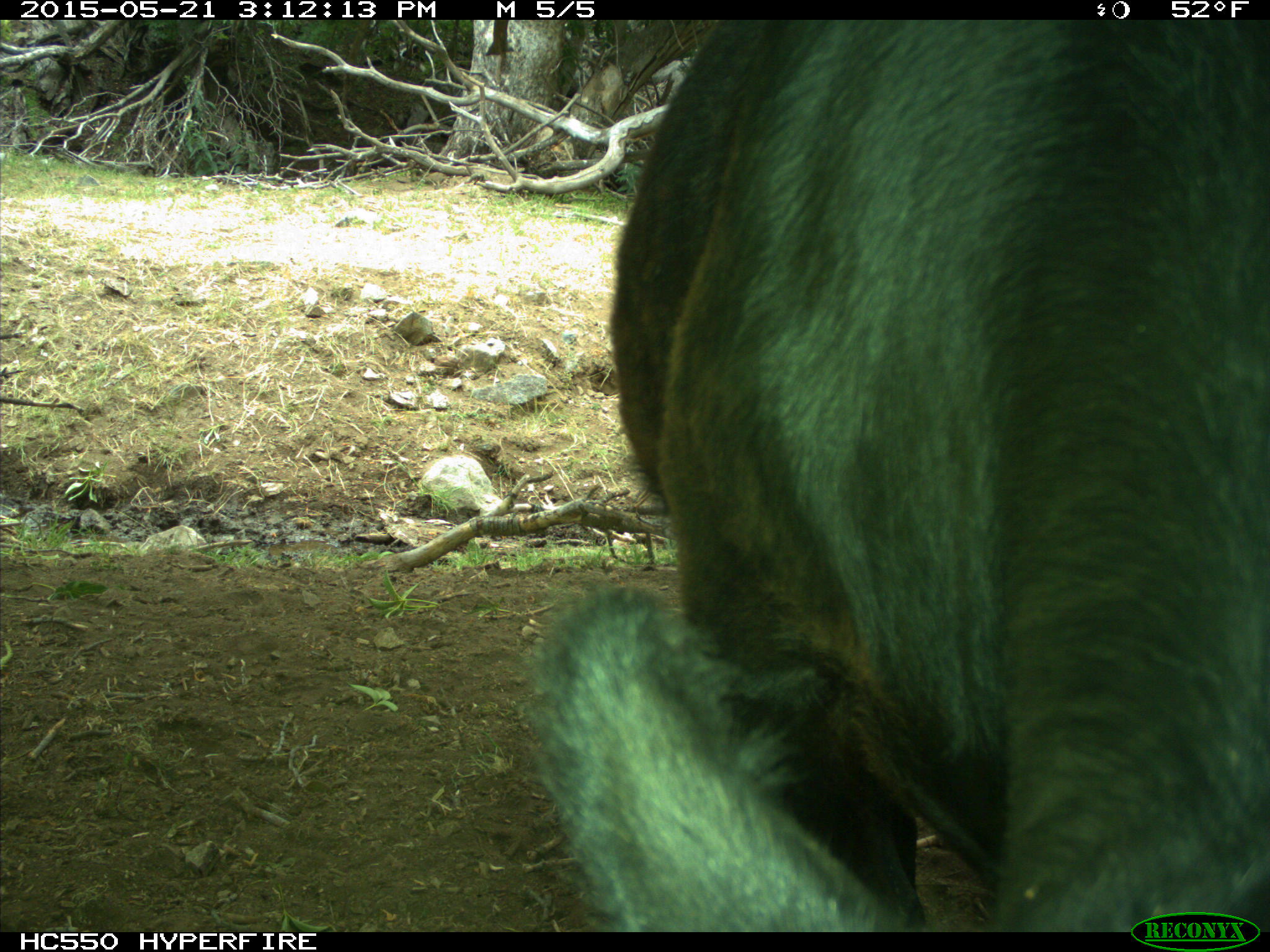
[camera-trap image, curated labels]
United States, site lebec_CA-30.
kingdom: Animalia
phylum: Chordata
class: Mammalia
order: Artiodactyla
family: Bovidae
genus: Bos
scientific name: Bos taurus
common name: domestic cow